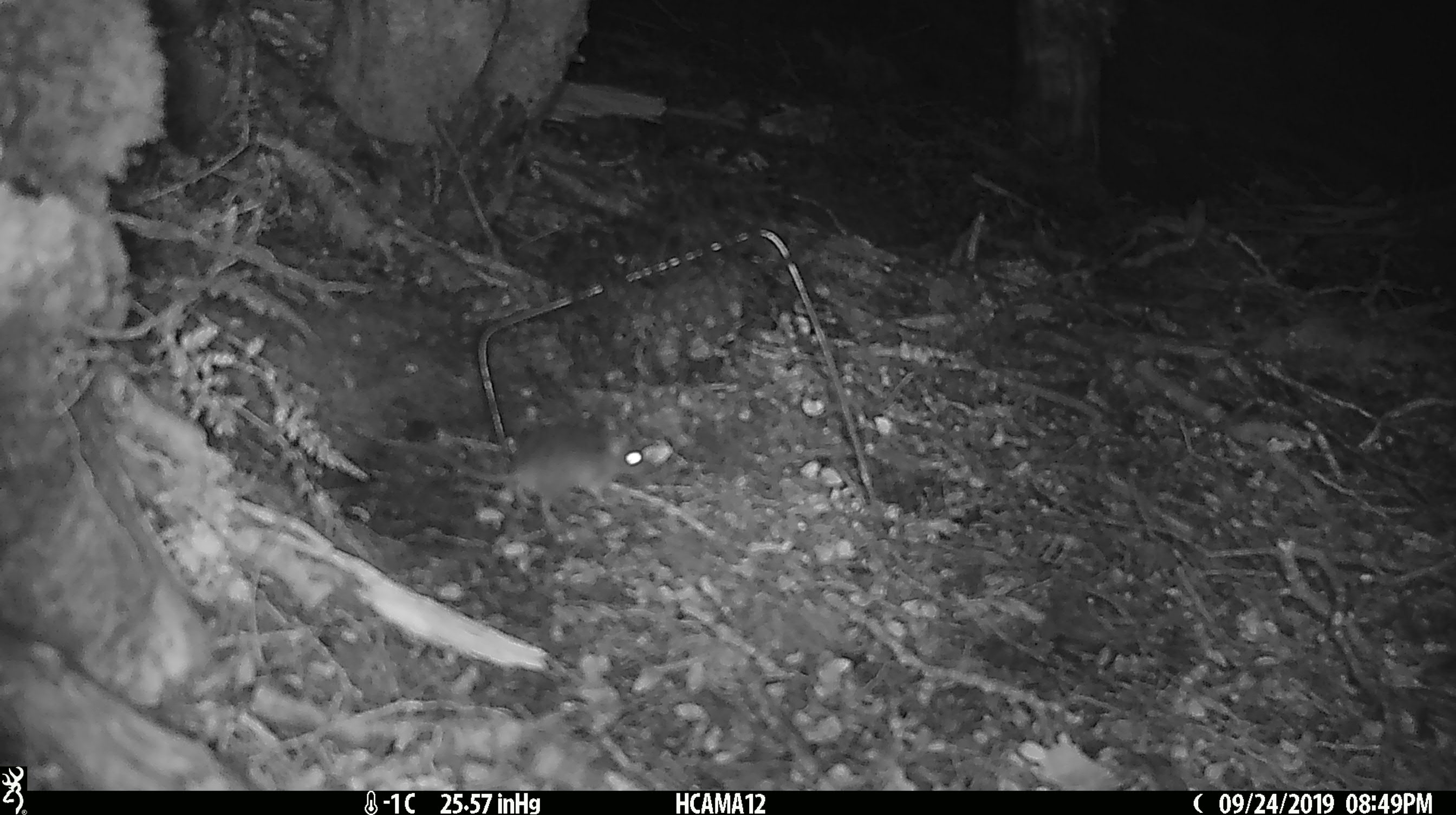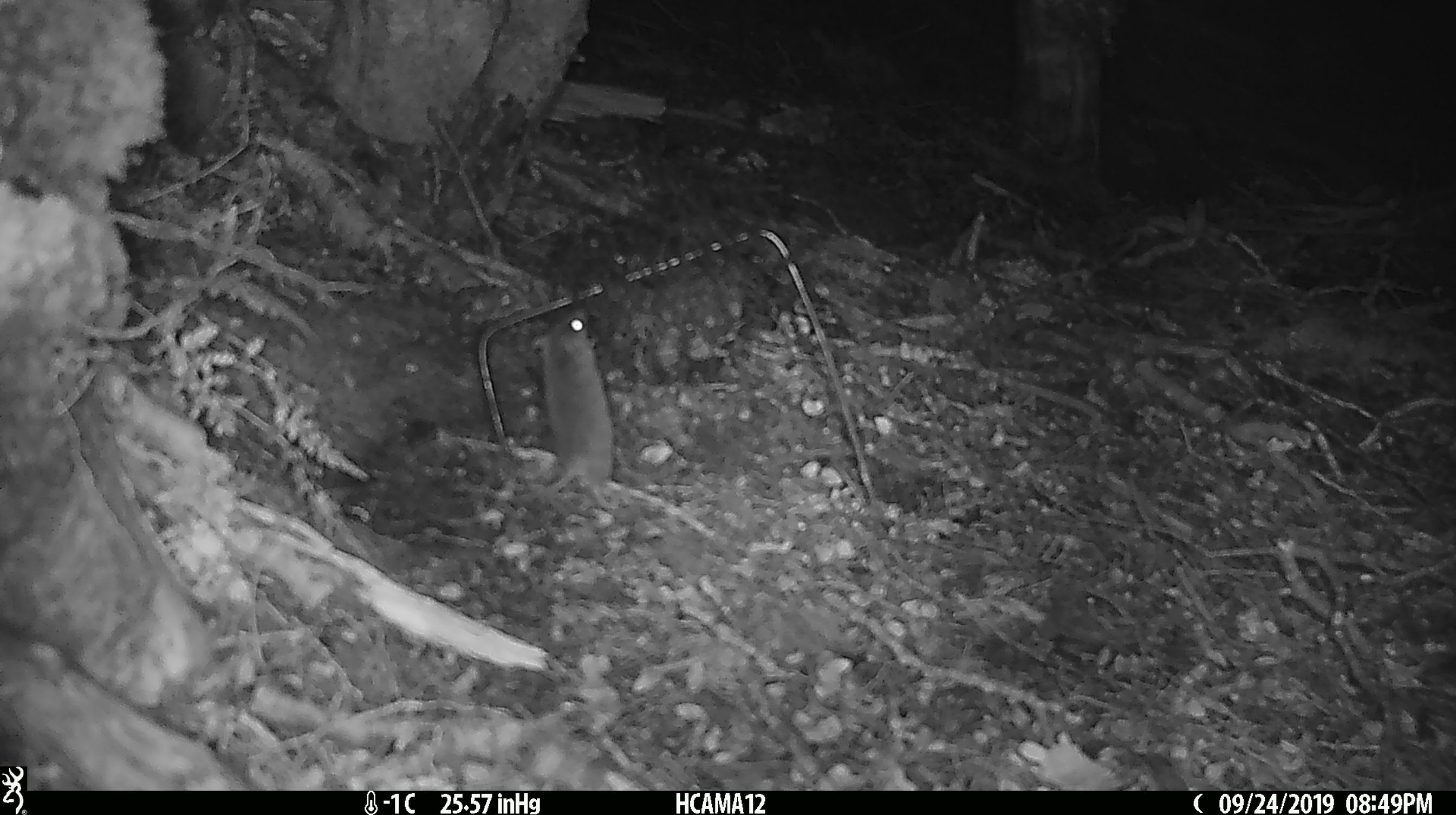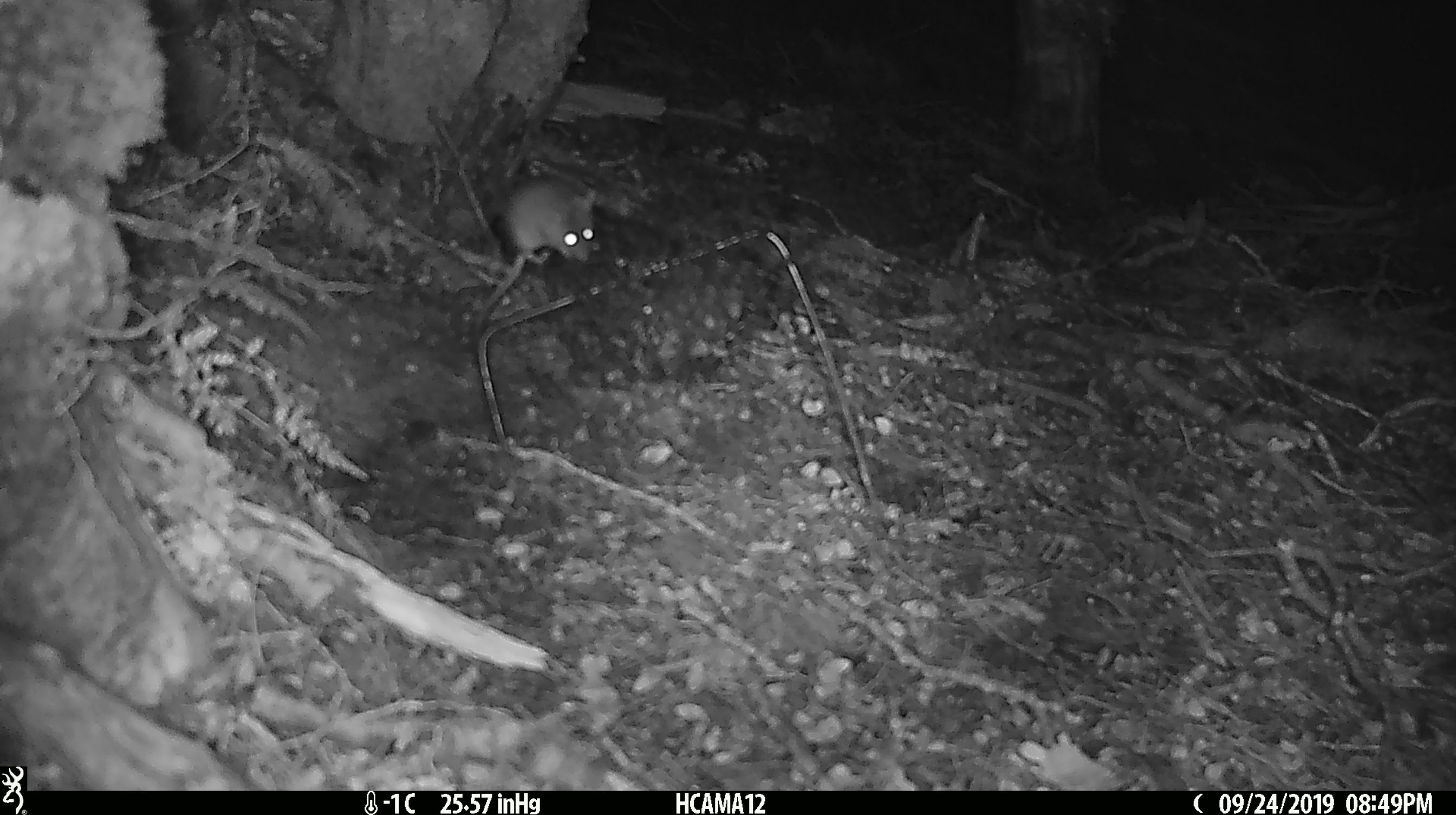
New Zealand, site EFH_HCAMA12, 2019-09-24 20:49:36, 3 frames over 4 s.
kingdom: Animalia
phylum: Chordata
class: Mammalia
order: Rodentia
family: Muridae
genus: Mus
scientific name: Mus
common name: mouse